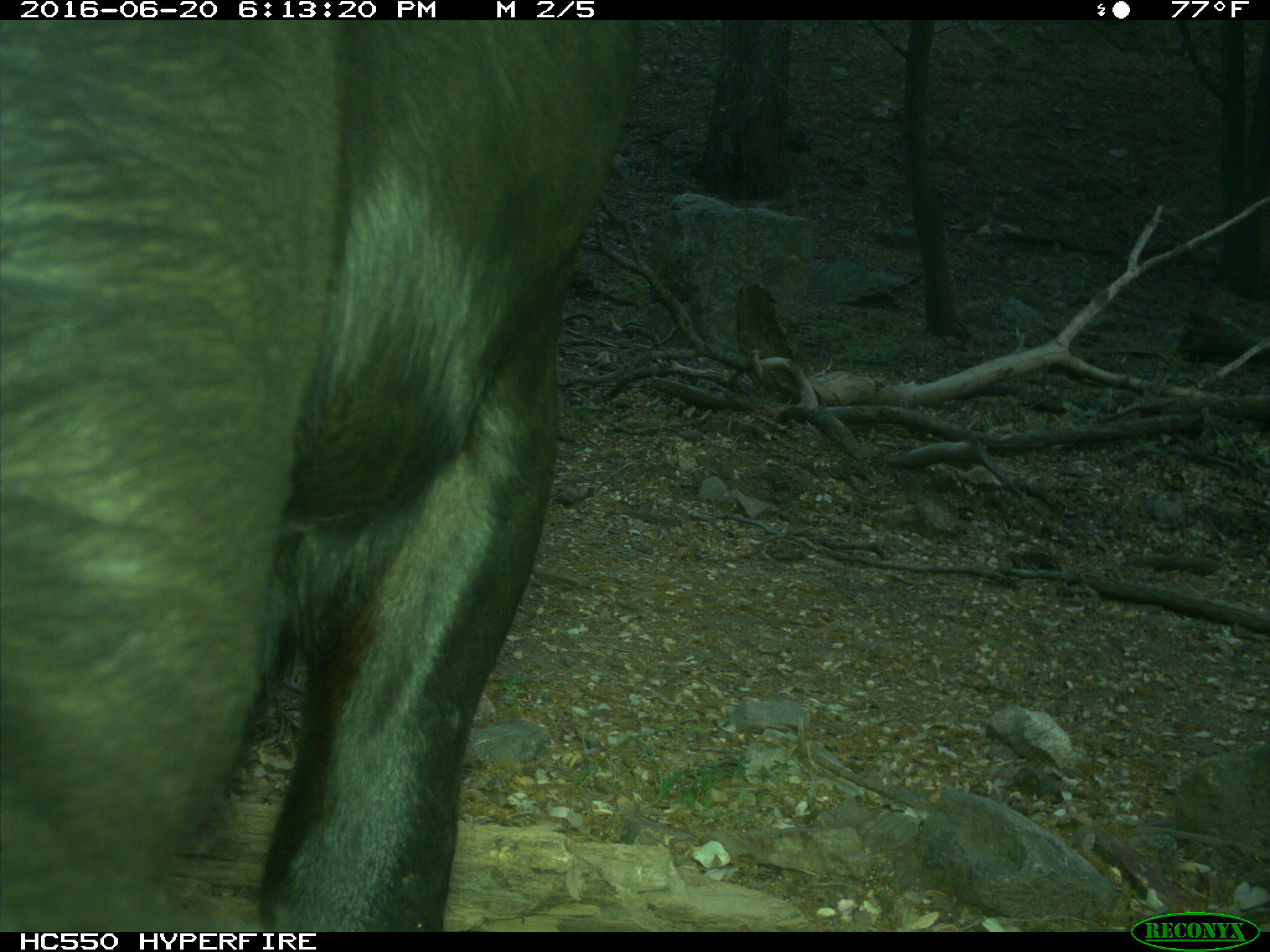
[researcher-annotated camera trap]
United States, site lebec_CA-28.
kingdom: Animalia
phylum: Chordata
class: Mammalia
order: Artiodactyla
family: Bovidae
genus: Bos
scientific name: Bos taurus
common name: domestic cow